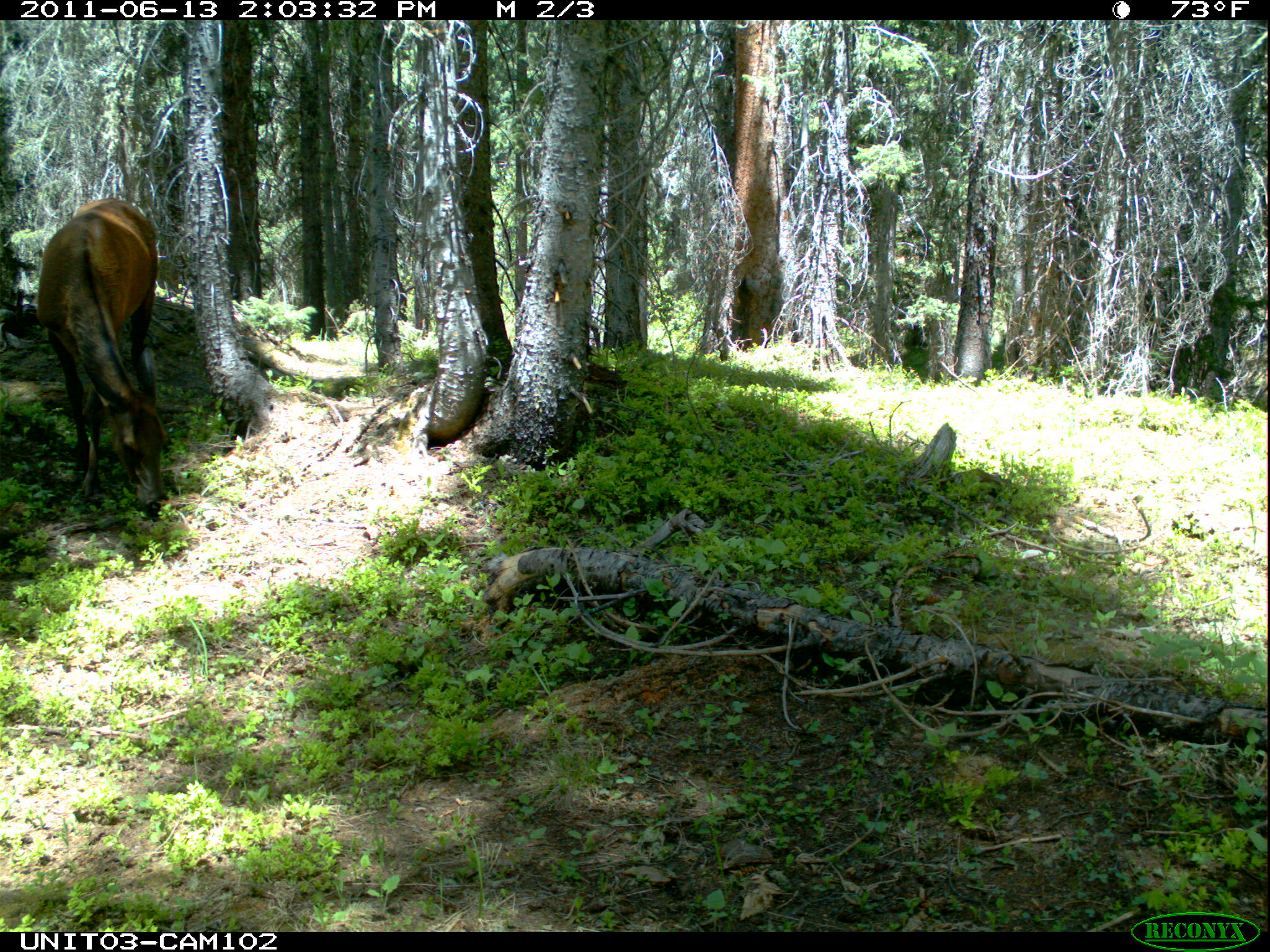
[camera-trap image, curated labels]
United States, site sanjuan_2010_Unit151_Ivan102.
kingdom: Animalia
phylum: Chordata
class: Mammalia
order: Artiodactyla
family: Cervidae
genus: Cervus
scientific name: Cervus elaphus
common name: red deer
Cervus elaphus (red deer).